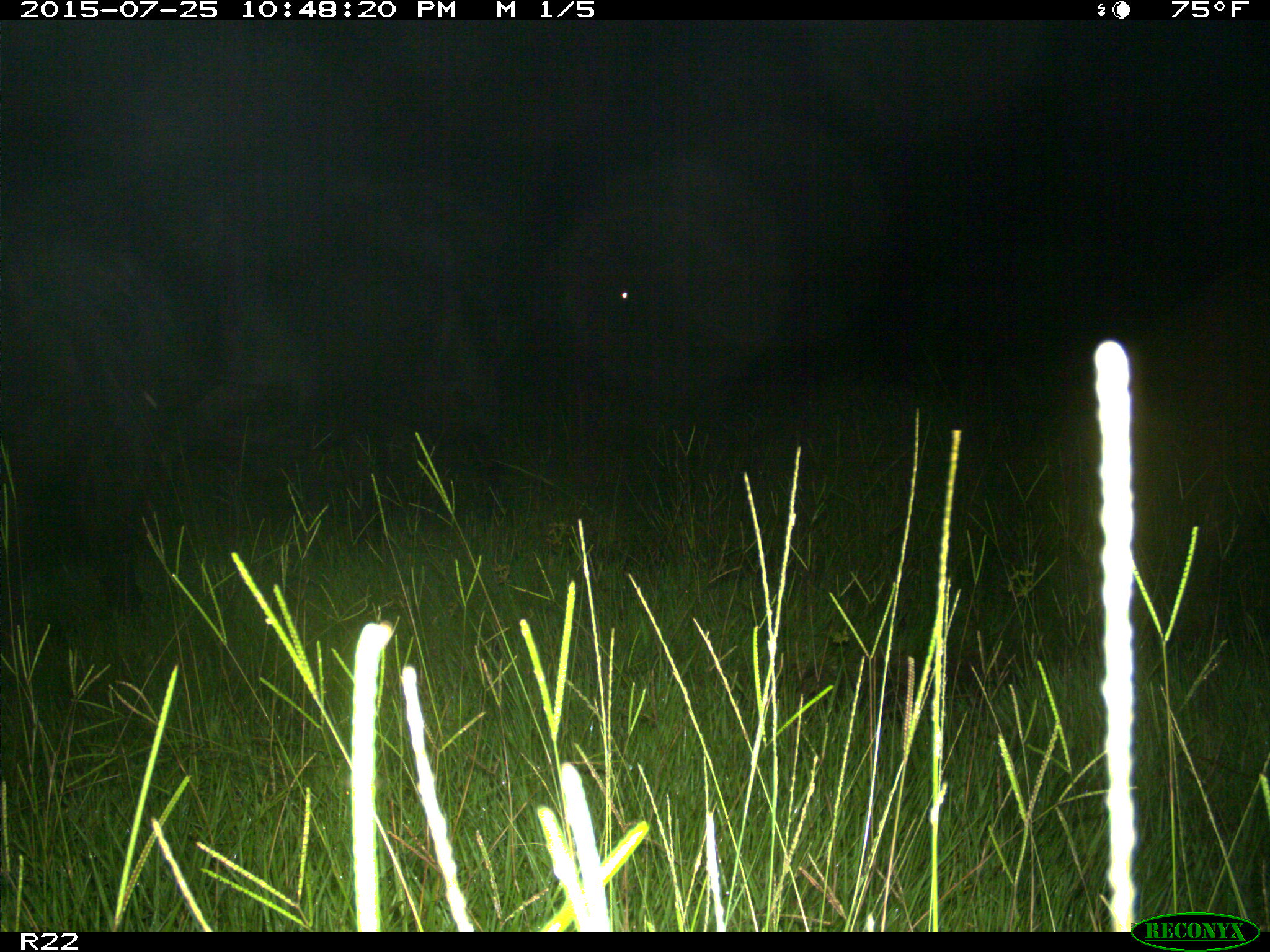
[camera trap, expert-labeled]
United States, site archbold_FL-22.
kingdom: Animalia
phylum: Chordata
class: Mammalia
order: Artiodactyla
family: Bovidae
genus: Bos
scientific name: Bos taurus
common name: domestic cow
Bos taurus (domestic cow).